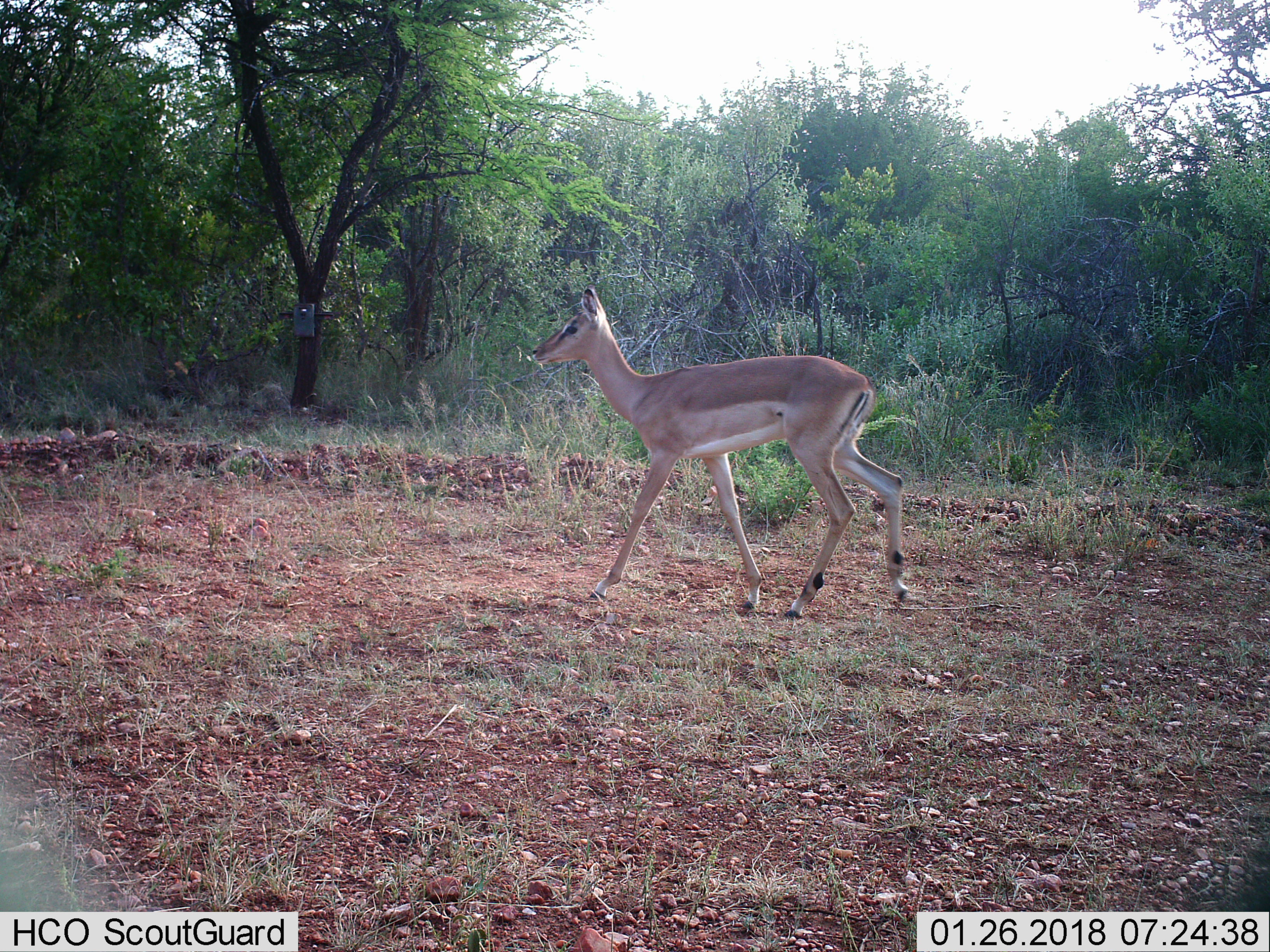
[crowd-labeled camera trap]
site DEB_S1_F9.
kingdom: Animalia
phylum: Chordata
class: Mammalia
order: Artiodactyla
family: Bovidae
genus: Aepyceros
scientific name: Aepyceros melampus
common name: impala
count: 1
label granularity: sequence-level